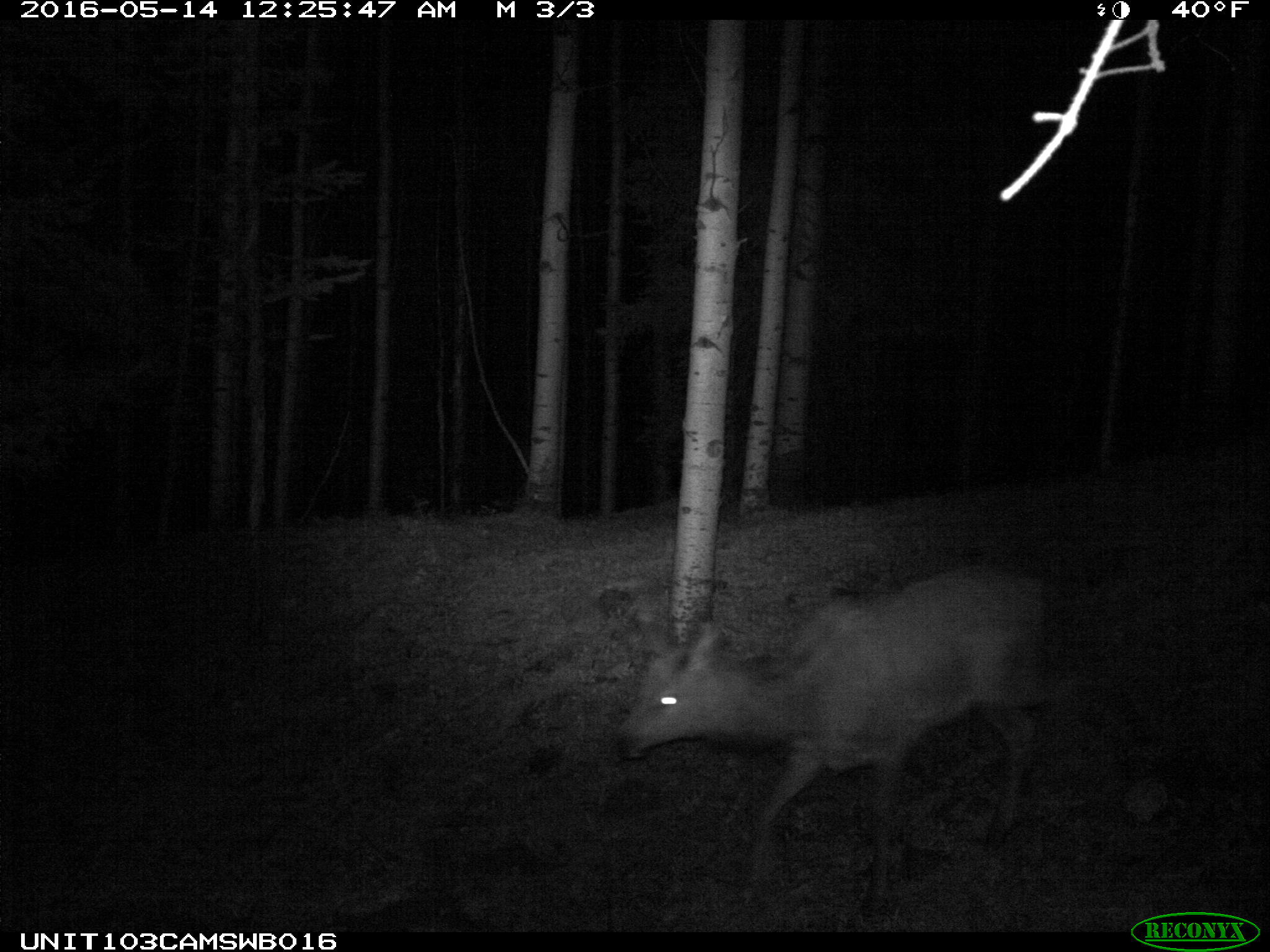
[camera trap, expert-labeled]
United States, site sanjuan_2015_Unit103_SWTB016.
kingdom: Animalia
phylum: Chordata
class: Mammalia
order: Artiodactyla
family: Cervidae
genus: Cervus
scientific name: Cervus elaphus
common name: red deer